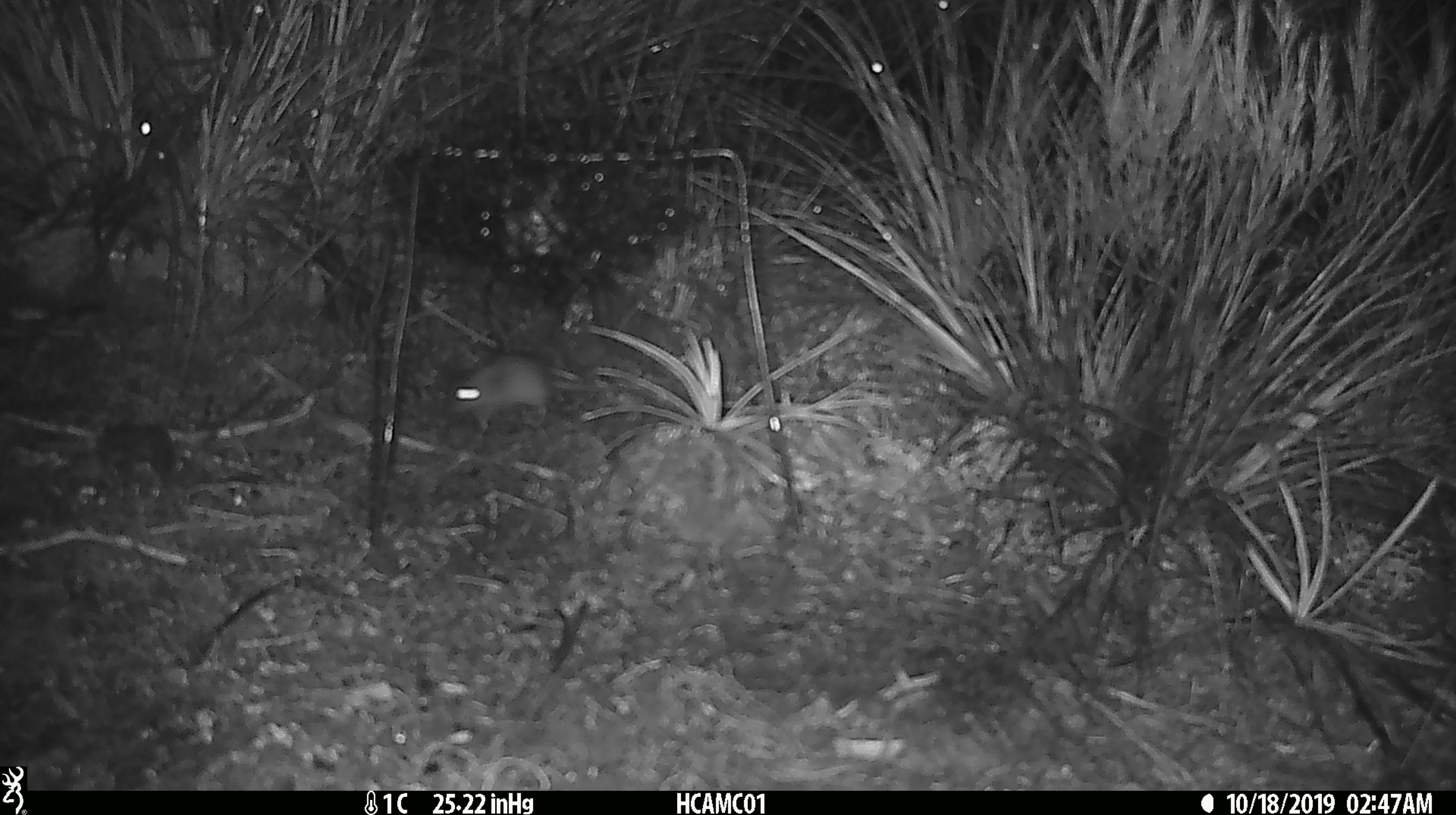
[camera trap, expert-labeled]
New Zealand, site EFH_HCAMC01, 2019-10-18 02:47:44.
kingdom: Animalia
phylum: Chordata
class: Mammalia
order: Rodentia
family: Muridae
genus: Mus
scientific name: Mus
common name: mouse